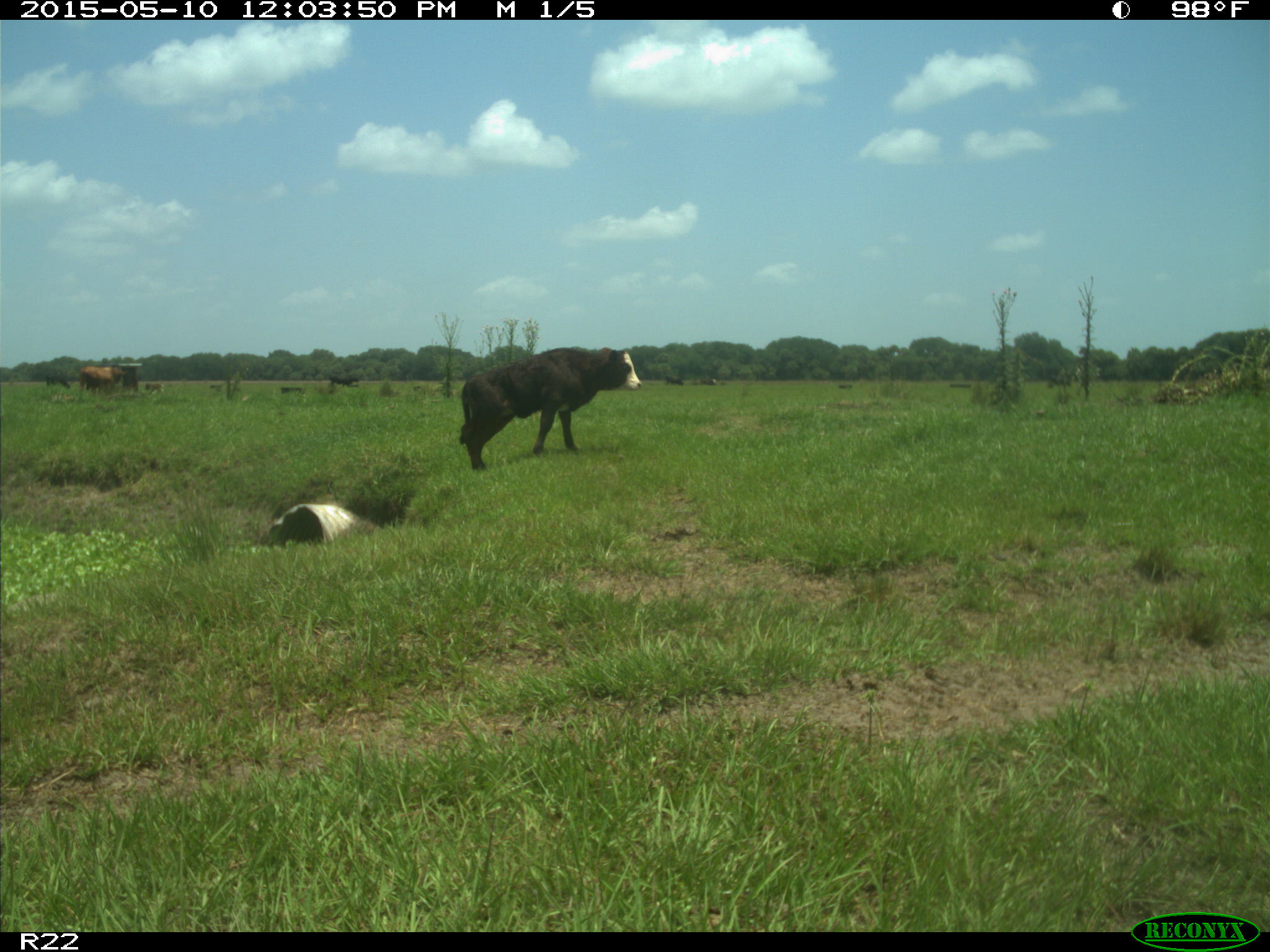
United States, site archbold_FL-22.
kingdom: Animalia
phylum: Chordata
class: Mammalia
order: Artiodactyla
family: Bovidae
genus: Bos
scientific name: Bos taurus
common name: domestic cow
Bos taurus (domestic cow).